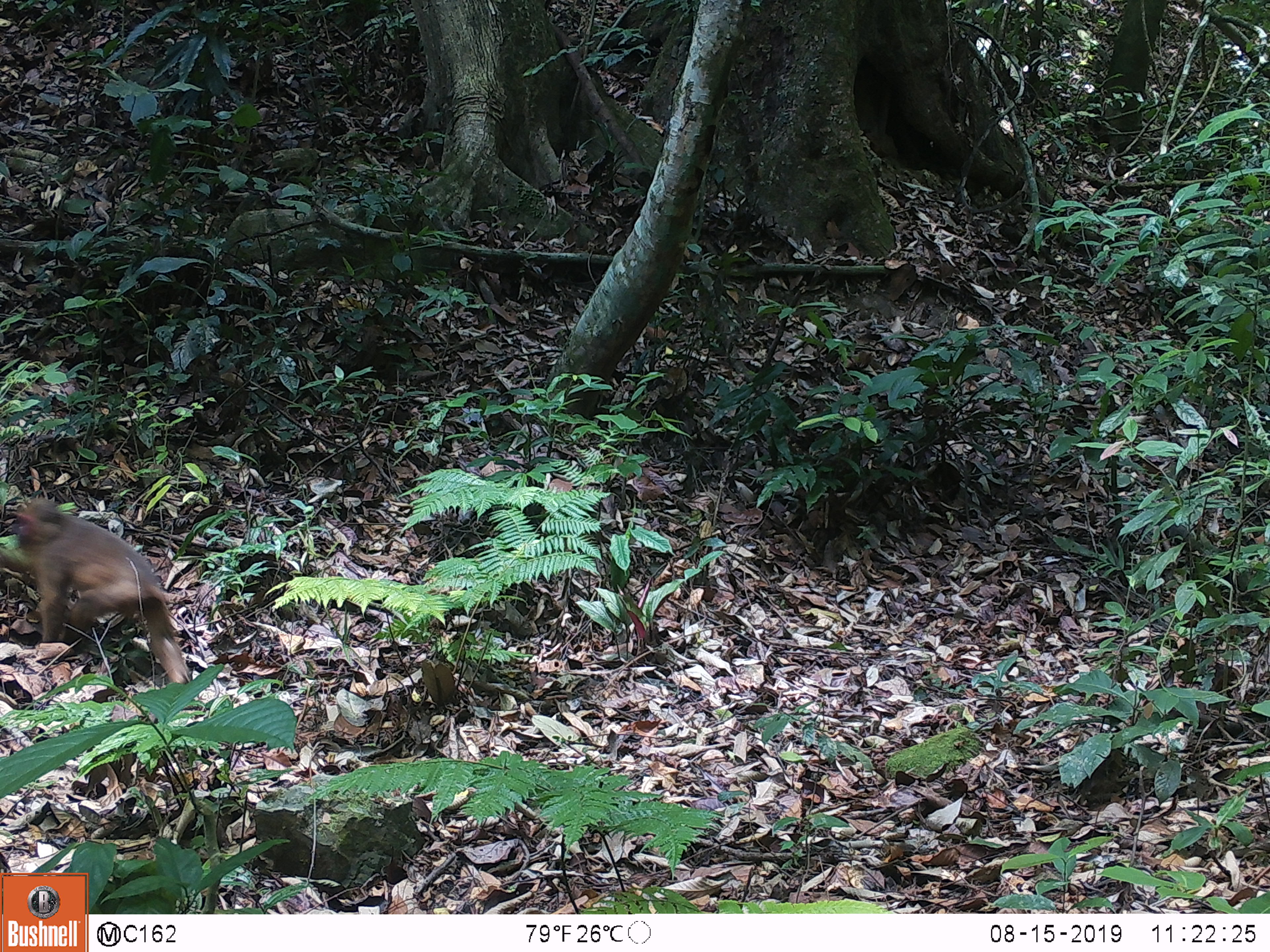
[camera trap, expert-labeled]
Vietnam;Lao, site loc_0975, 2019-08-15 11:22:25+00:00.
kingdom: Animalia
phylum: Chordata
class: Mammalia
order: Primates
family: Cercopithecidae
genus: Macaca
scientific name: Macaca arctoides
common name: stump-tailed macaque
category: stump tailed macaque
Stump tailed macaque (stump-tailed macaque) (Macaca arctoides). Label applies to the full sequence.